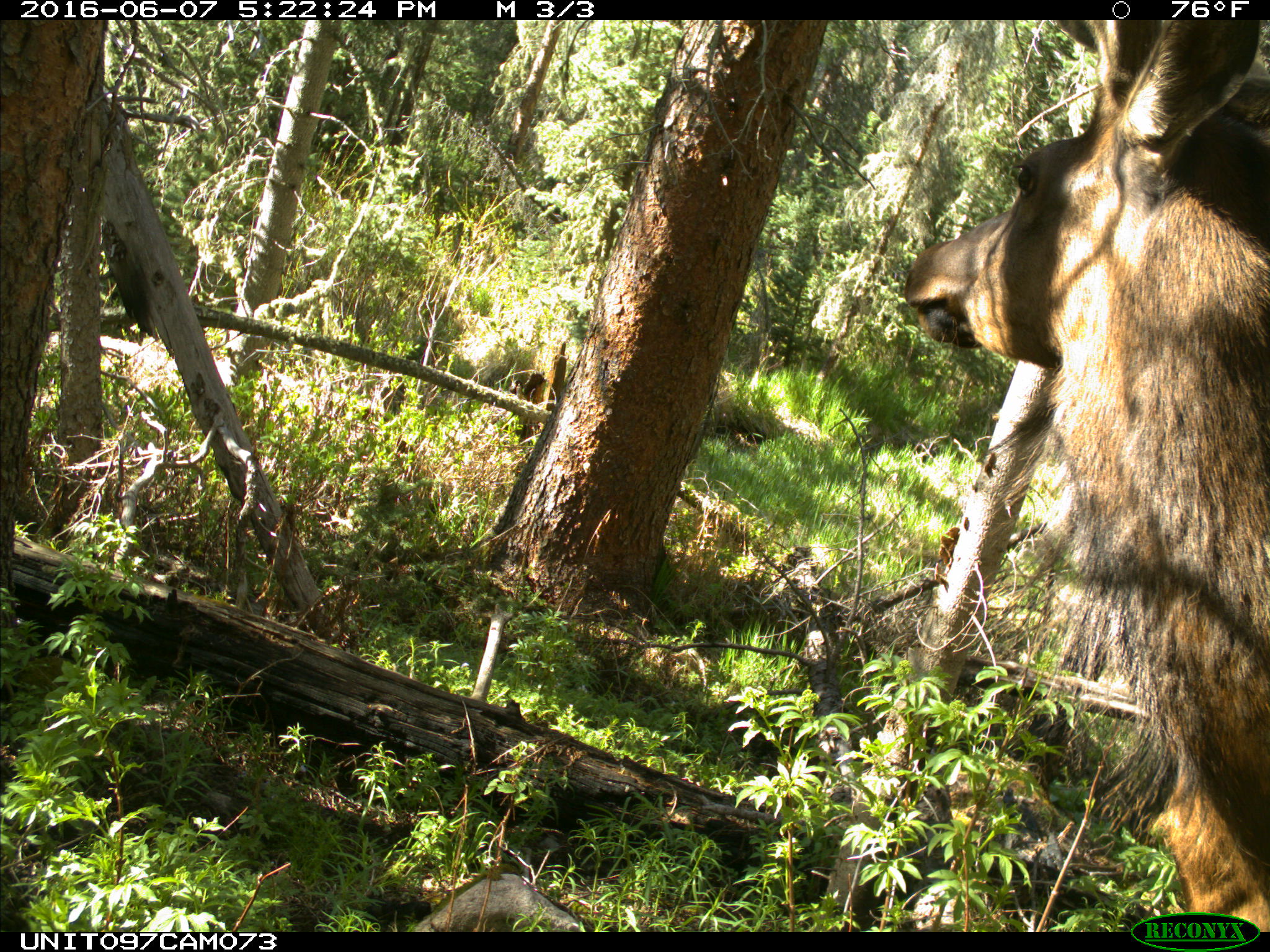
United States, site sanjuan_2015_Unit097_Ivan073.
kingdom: Animalia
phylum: Chordata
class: Mammalia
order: Artiodactyla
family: Cervidae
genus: Cervus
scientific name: Cervus elaphus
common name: red deer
Cervus elaphus (red deer).